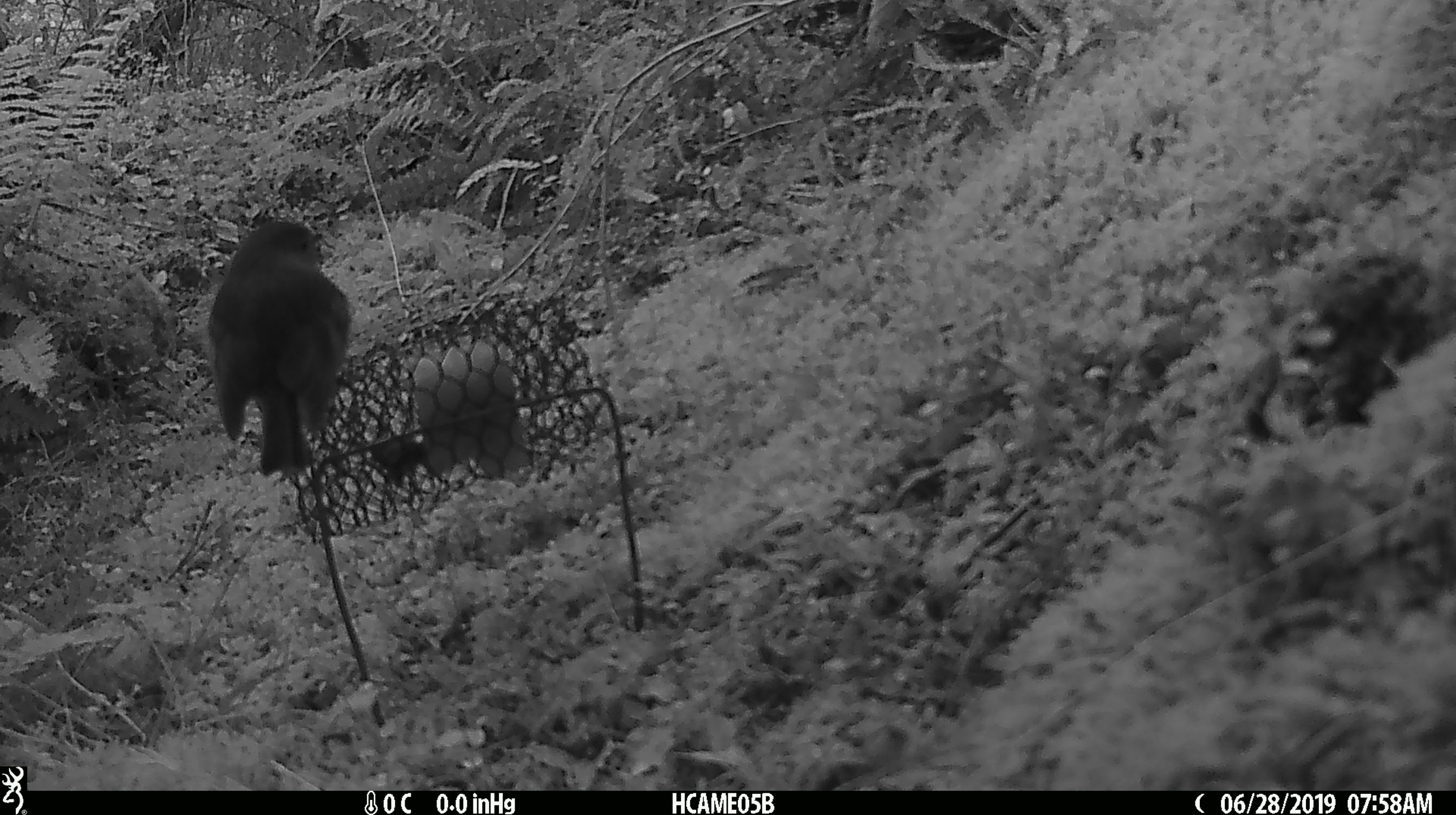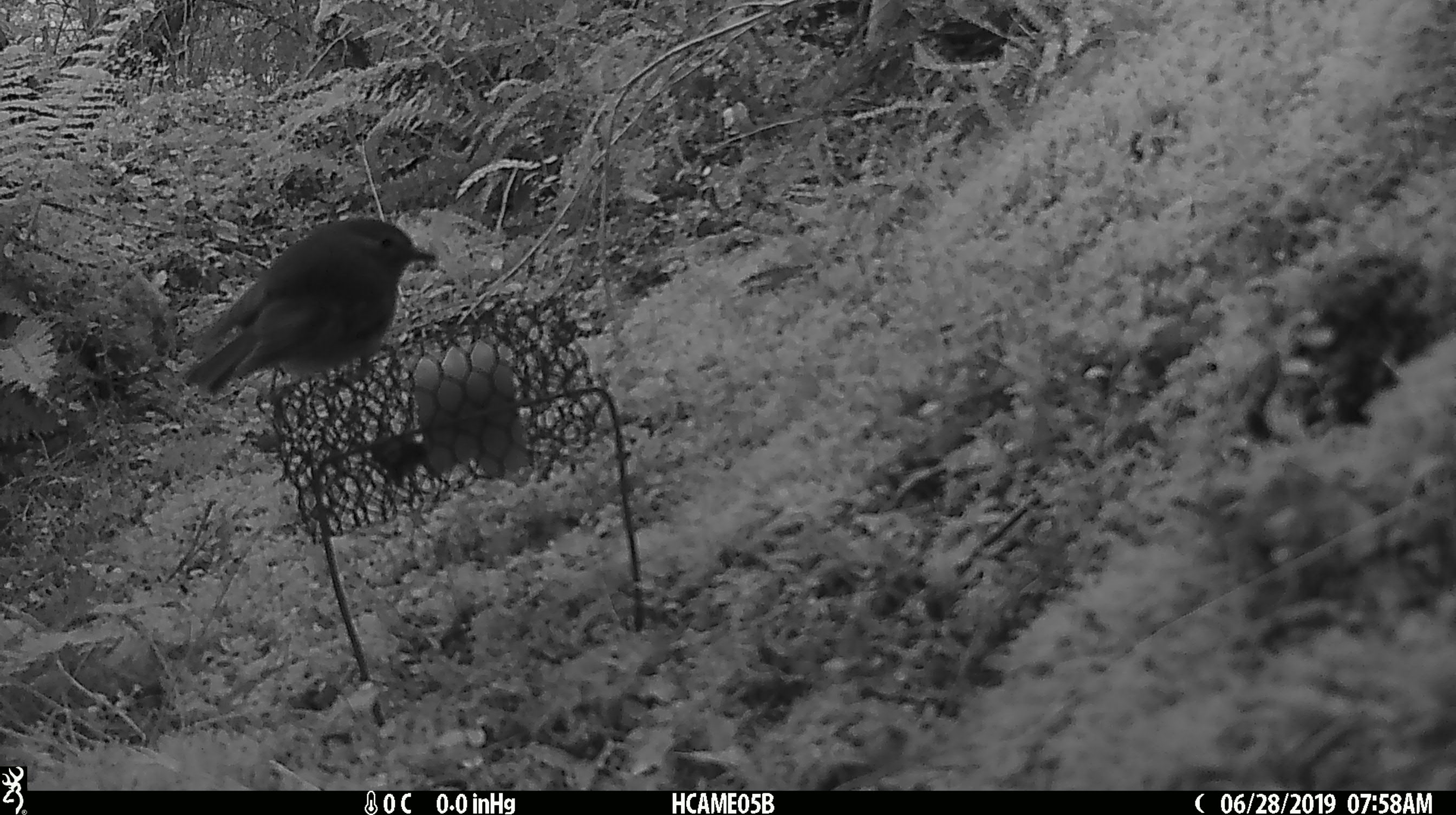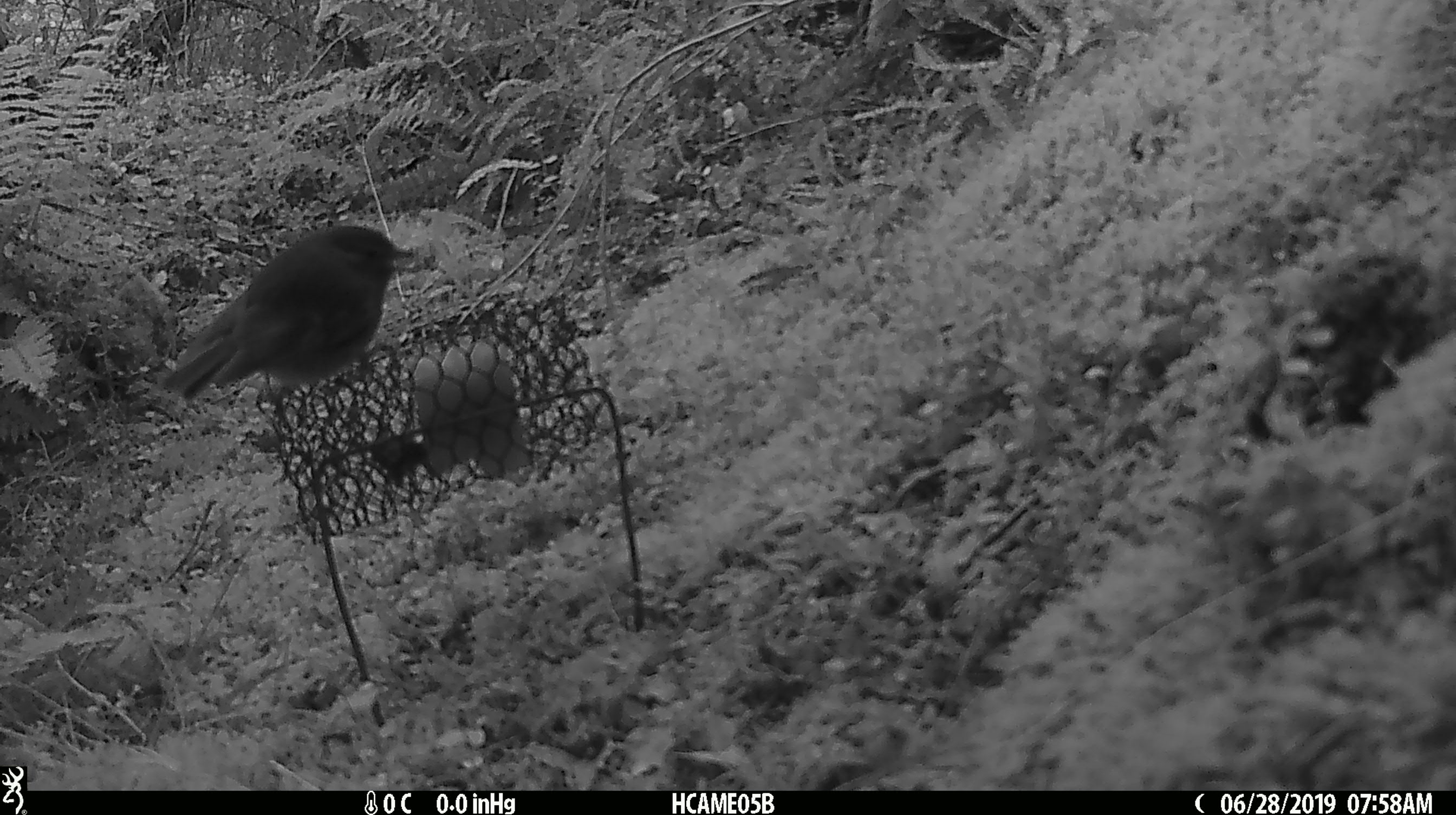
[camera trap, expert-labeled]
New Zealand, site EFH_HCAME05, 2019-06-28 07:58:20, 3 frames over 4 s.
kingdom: Animalia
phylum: Chordata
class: Aves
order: Passeriformes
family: Petroicidae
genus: Petroica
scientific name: Petroica australis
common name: new zealand robin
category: robin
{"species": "robin (new zealand robin) (Petroica australis)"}